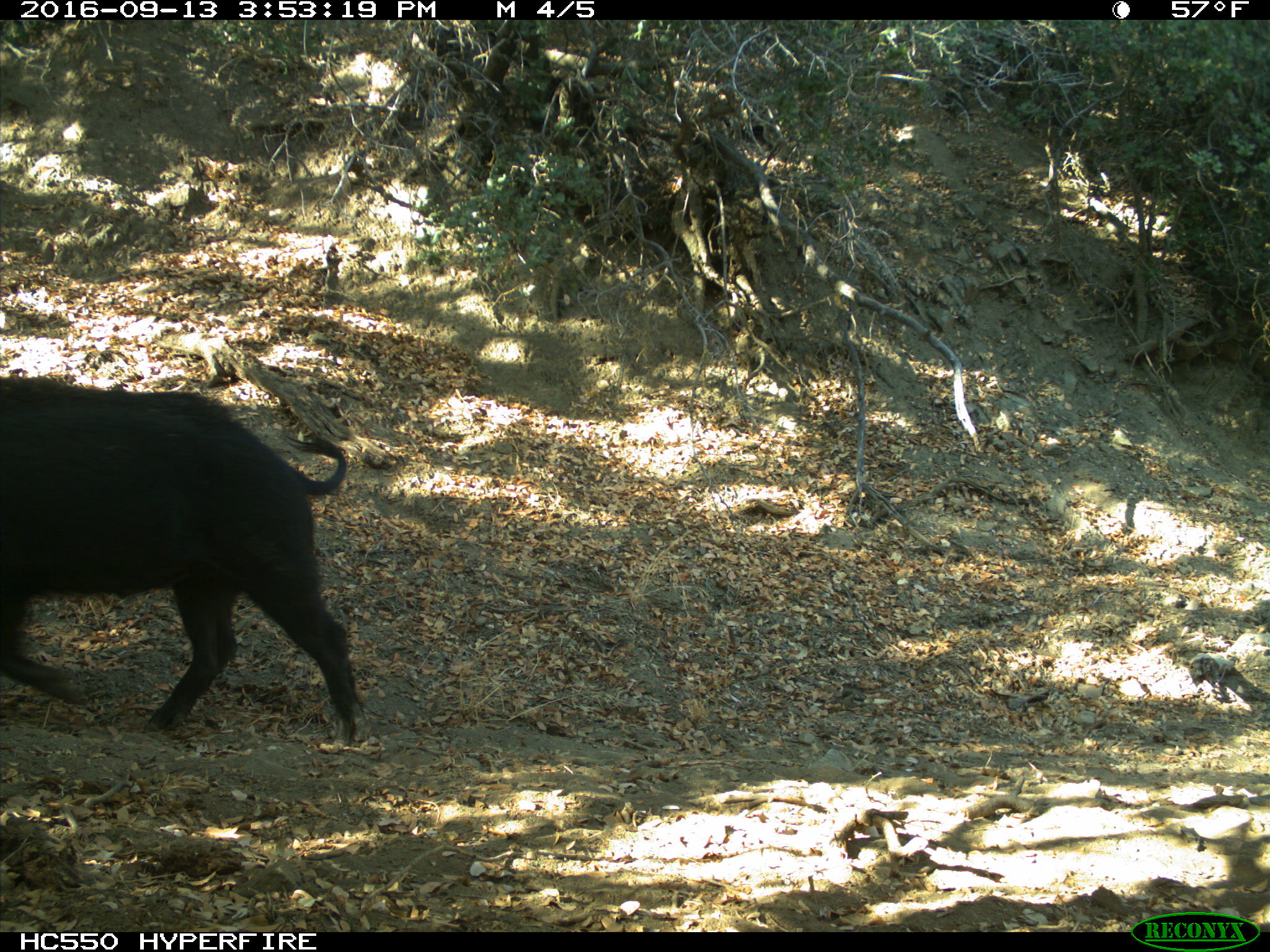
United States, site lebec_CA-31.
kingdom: Animalia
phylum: Chordata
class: Mammalia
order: Artiodactyla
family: Suidae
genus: Sus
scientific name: Sus scrofa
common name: wild boar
Sus scrofa (wild boar).